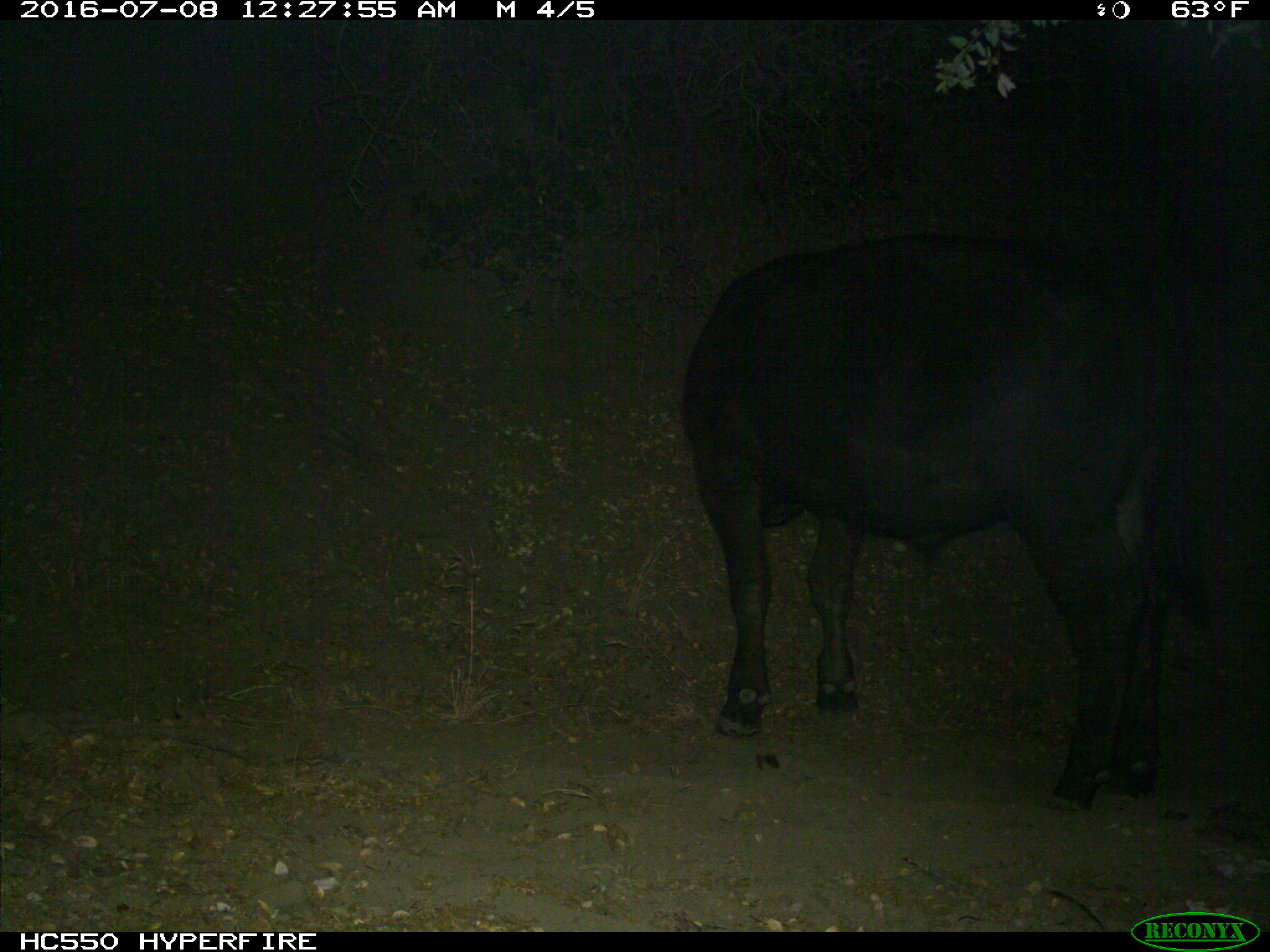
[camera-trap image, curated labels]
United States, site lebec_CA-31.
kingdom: Animalia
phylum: Chordata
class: Mammalia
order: Artiodactyla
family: Bovidae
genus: Bos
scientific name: Bos taurus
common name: domestic cow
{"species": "Bos taurus (domestic cow)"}